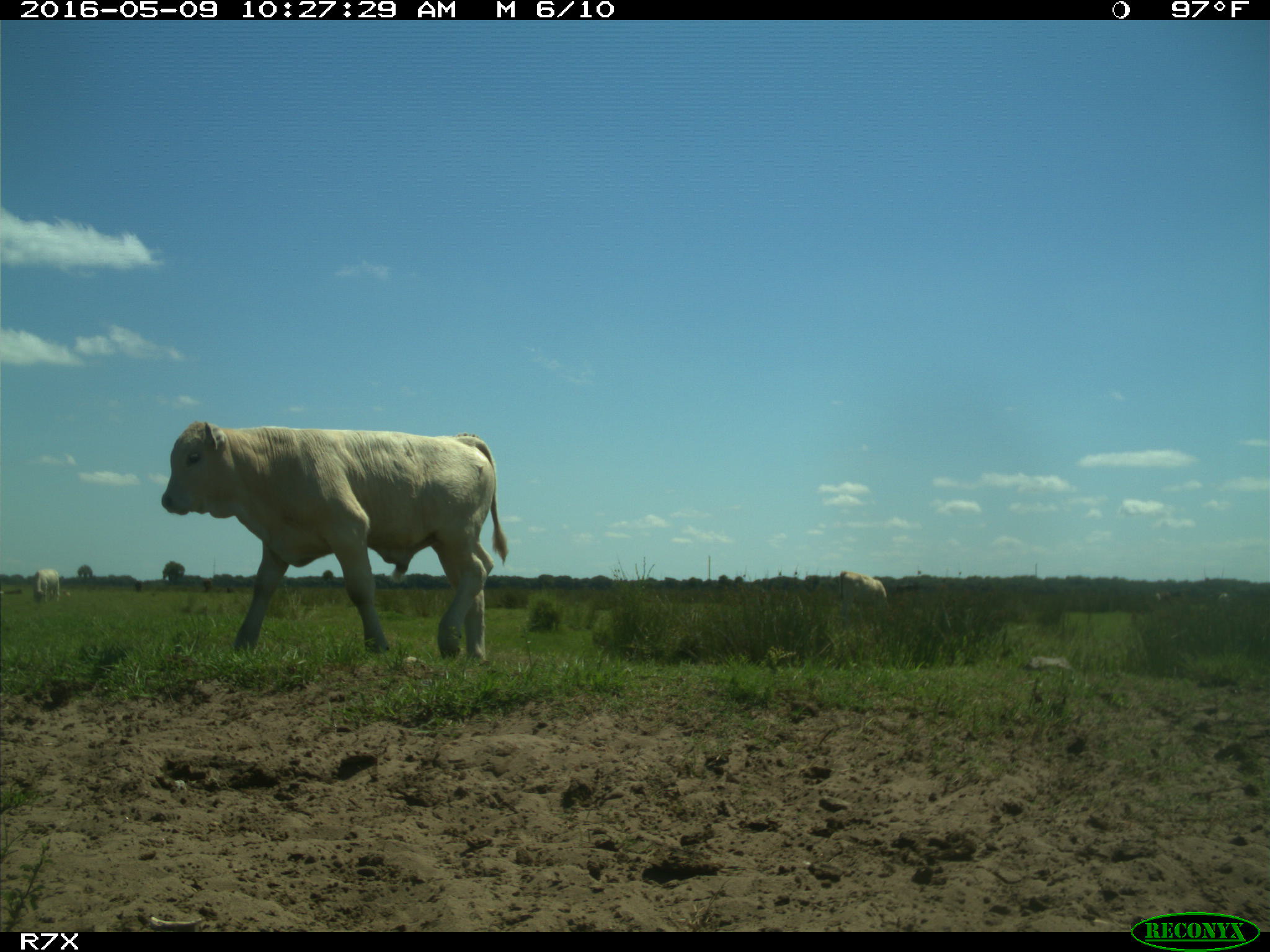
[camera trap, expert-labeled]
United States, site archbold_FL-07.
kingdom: Animalia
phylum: Chordata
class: Mammalia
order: Artiodactyla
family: Bovidae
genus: Bos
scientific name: Bos taurus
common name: domestic cow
Bos taurus (domestic cow).